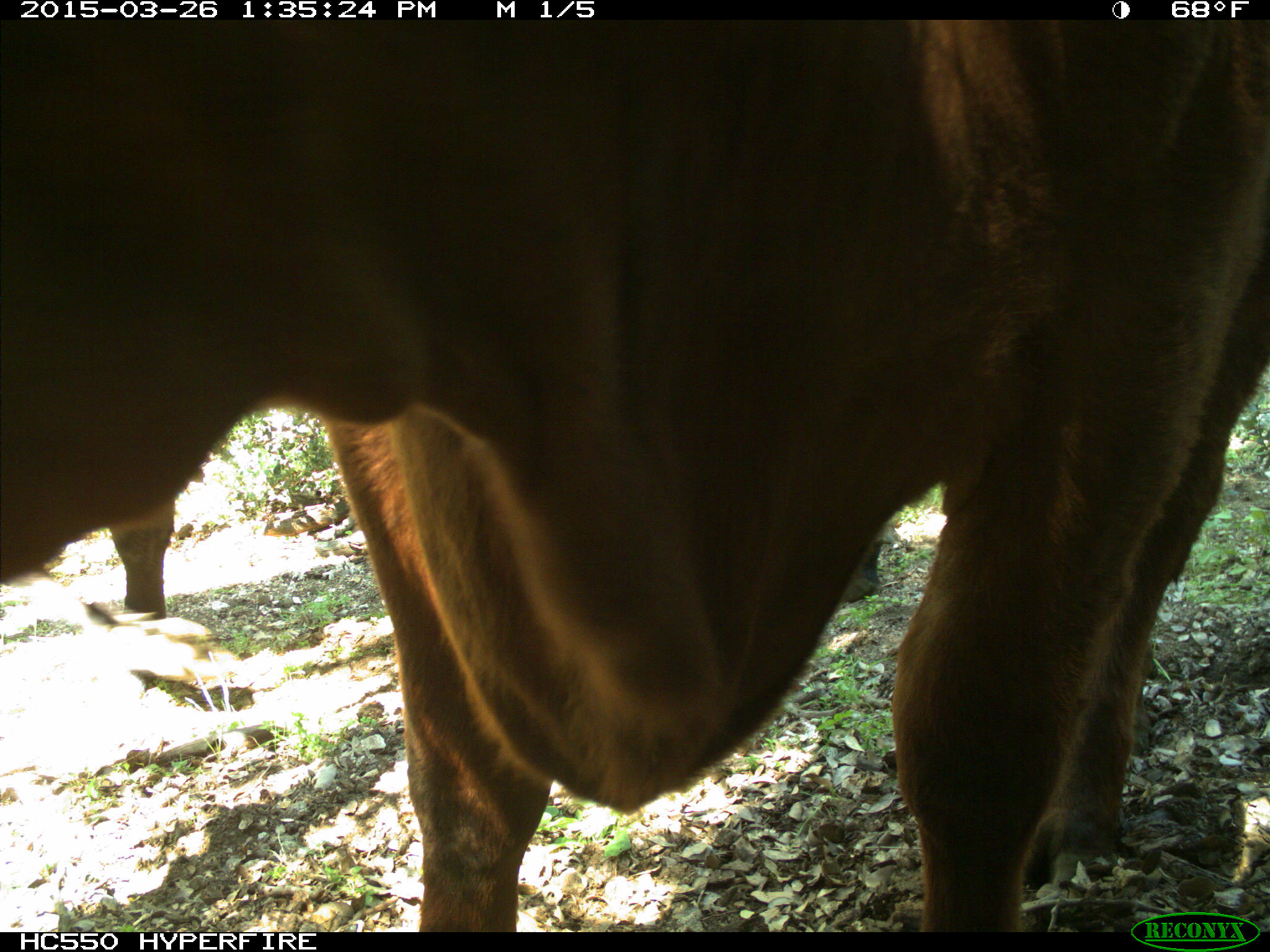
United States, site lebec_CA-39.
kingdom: Animalia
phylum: Chordata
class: Mammalia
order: Artiodactyla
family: Bovidae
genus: Bos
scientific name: Bos taurus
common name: domestic cow